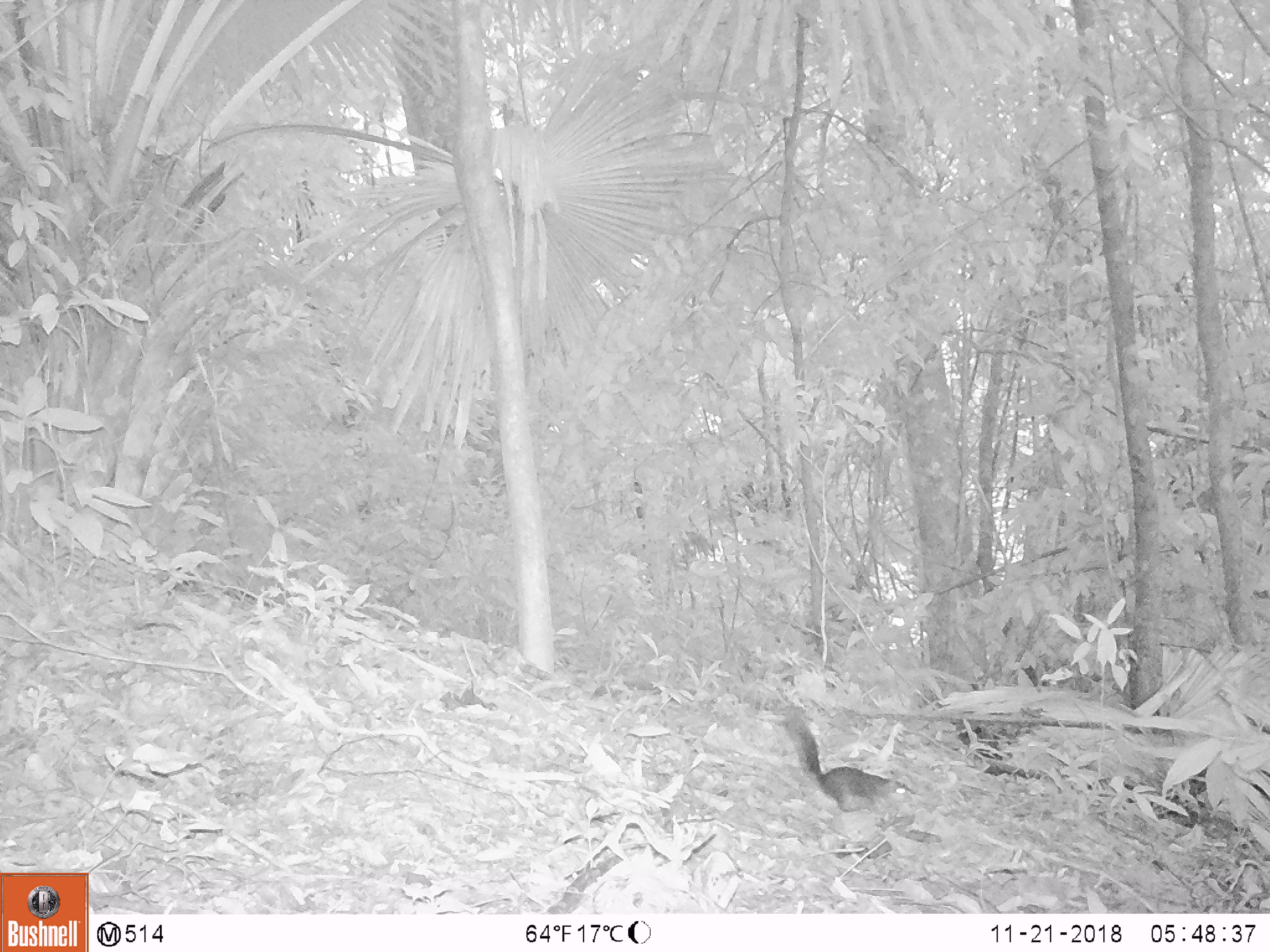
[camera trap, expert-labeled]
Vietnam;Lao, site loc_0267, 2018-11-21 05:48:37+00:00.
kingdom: Animalia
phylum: Chordata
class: Mammalia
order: Rodentia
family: Sciuridae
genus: Dremomys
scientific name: Dremomys rufigenis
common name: red-cheeked squirrel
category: red cheeked squirrel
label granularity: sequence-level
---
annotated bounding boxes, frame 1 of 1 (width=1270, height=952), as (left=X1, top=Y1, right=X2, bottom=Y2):
red cheeked squirrel: (left=782, top=705, right=919, bottom=810)